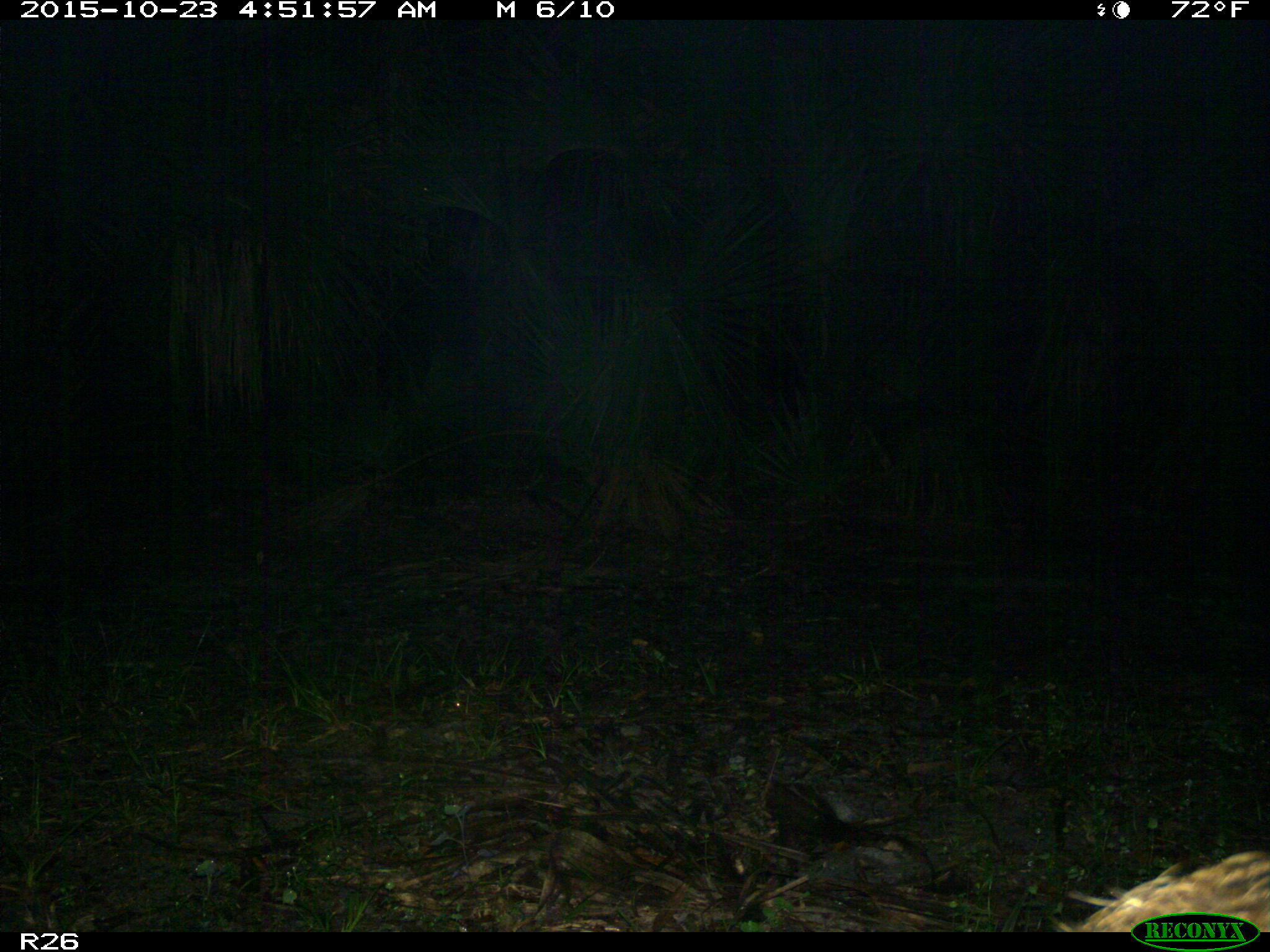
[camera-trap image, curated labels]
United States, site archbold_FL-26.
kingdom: Animalia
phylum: Chordata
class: Mammalia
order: Artiodactyla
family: Suidae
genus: Sus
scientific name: Sus scrofa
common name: wild boar